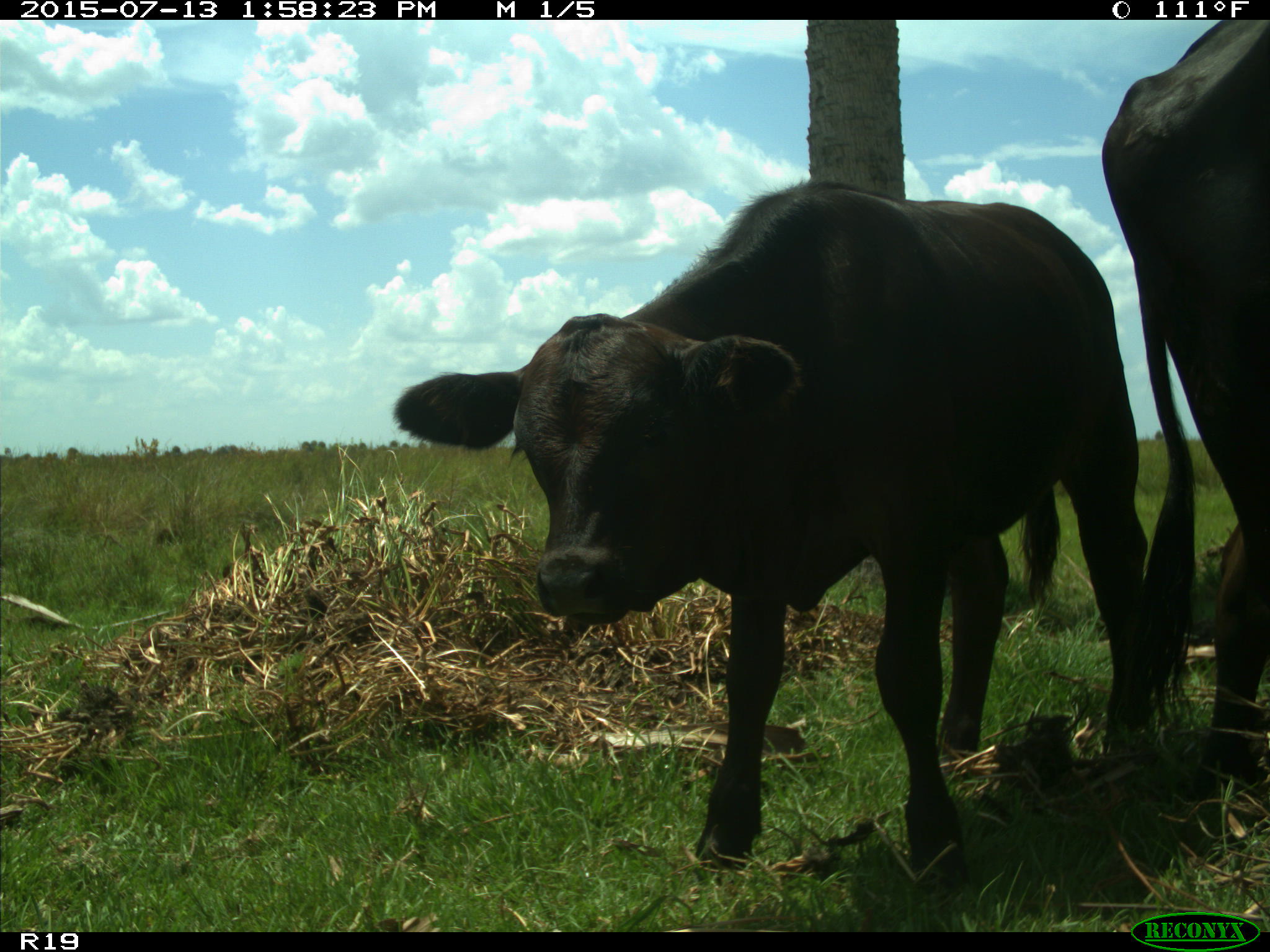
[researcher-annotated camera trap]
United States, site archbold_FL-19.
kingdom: Animalia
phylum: Chordata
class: Mammalia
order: Artiodactyla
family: Bovidae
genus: Bos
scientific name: Bos taurus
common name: domestic cow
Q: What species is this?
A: Bos taurus (domestic cow).